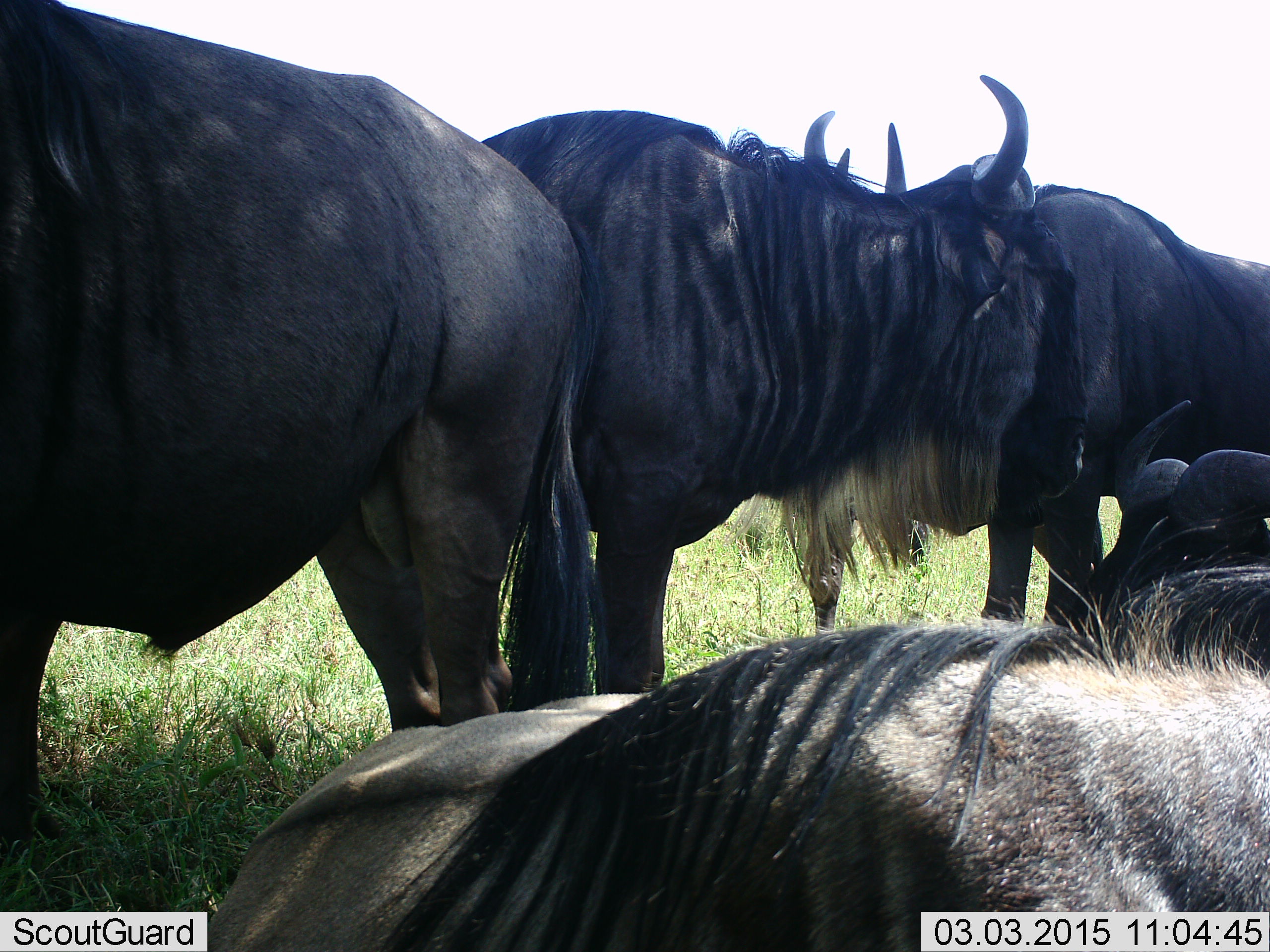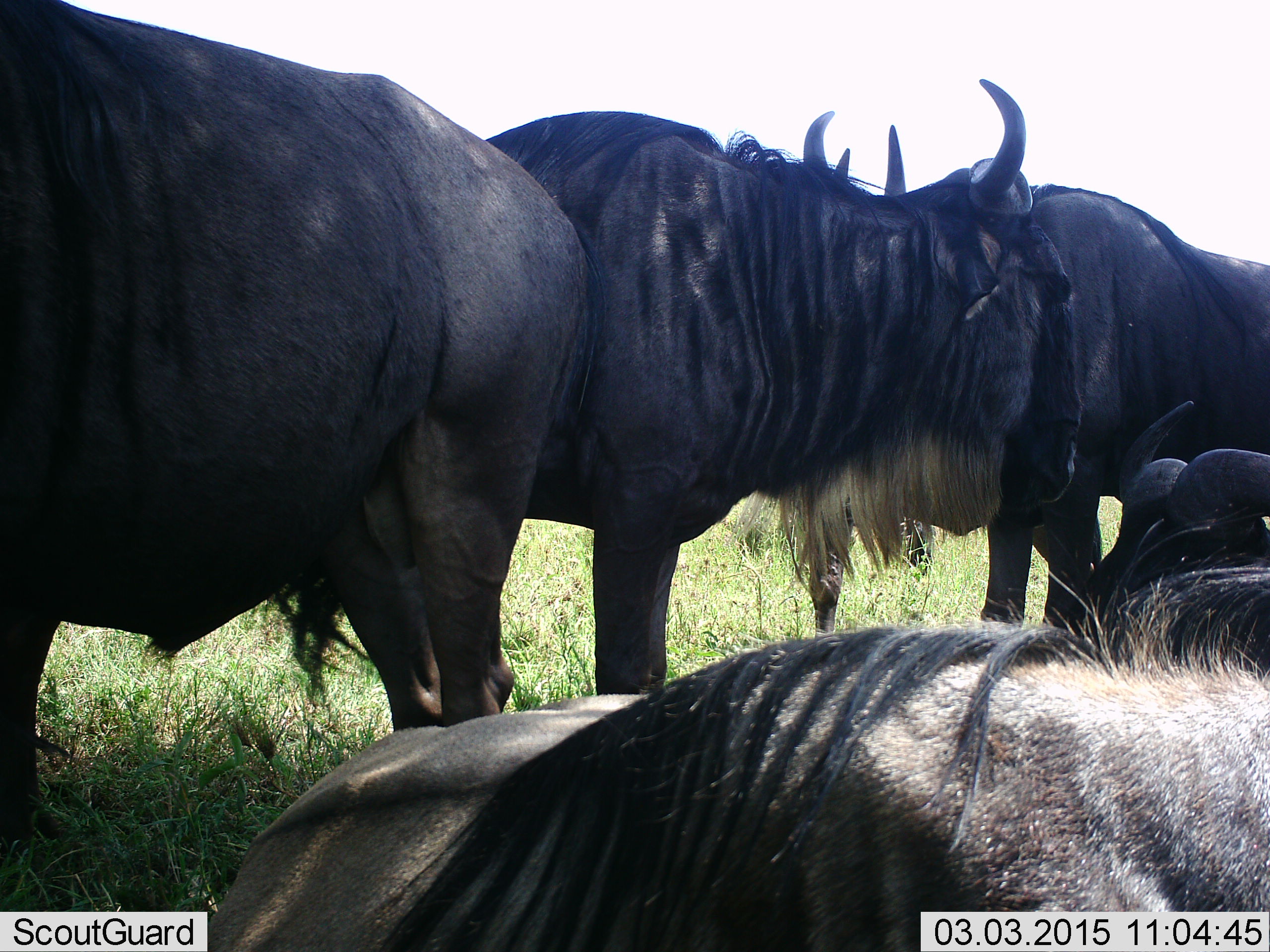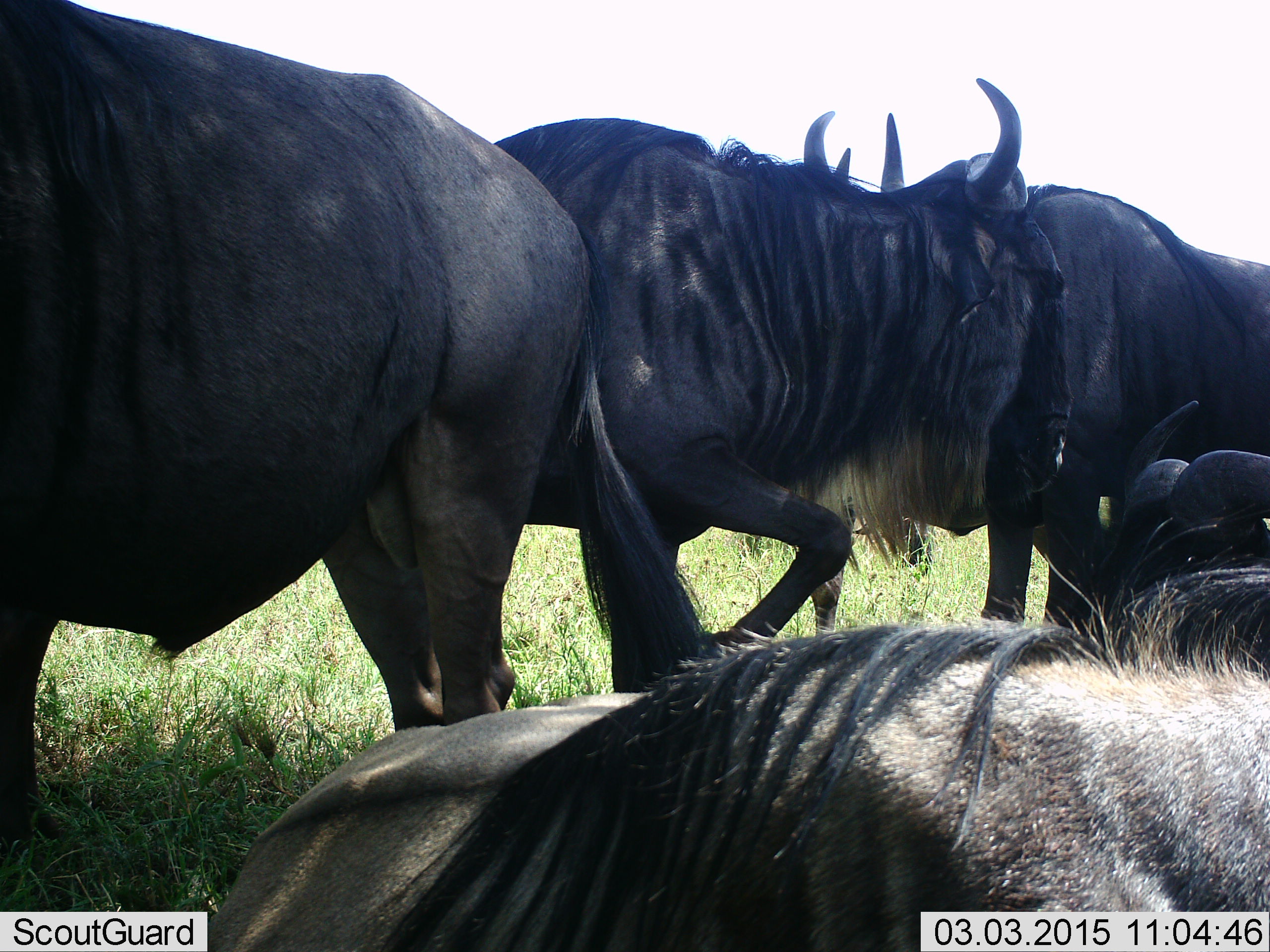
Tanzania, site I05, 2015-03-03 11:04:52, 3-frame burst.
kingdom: Animalia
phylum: Chordata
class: Mammalia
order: Artiodactyla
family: Bovidae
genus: Connochaetes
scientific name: Connochaetes taurinus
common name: blue wildebeest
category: wildebeest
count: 5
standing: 100%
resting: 60%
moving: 10%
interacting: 20%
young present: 0%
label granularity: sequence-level